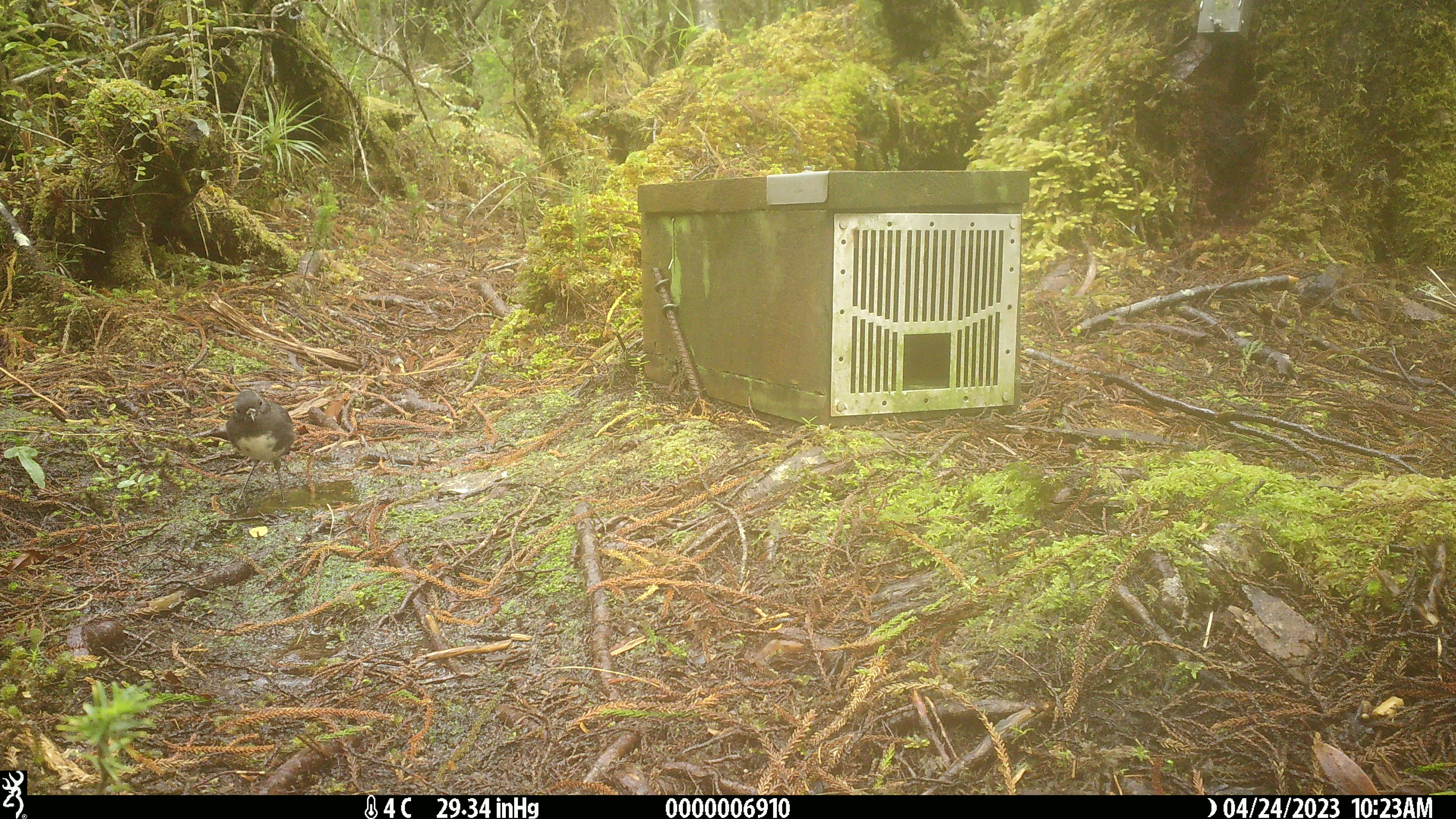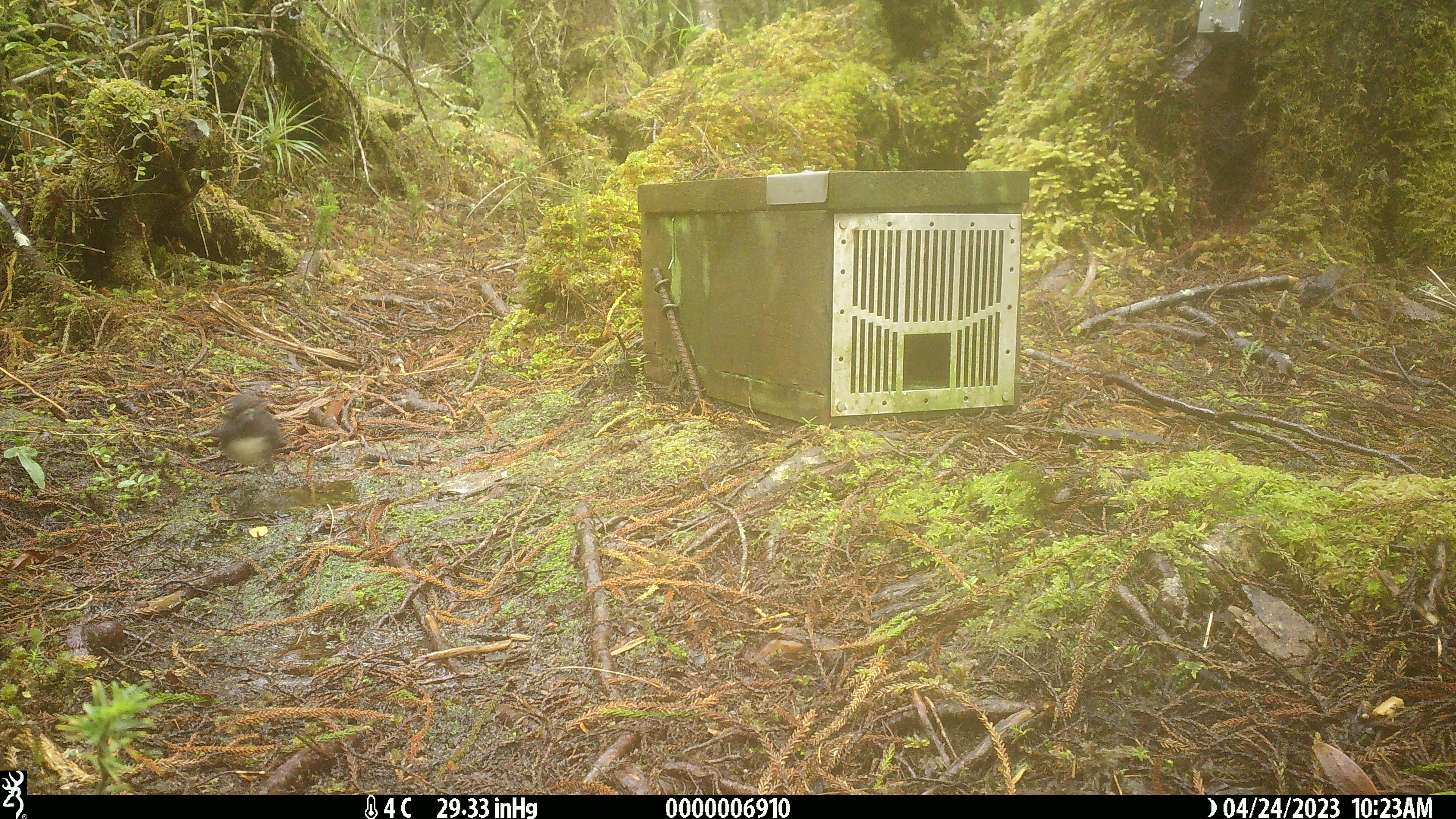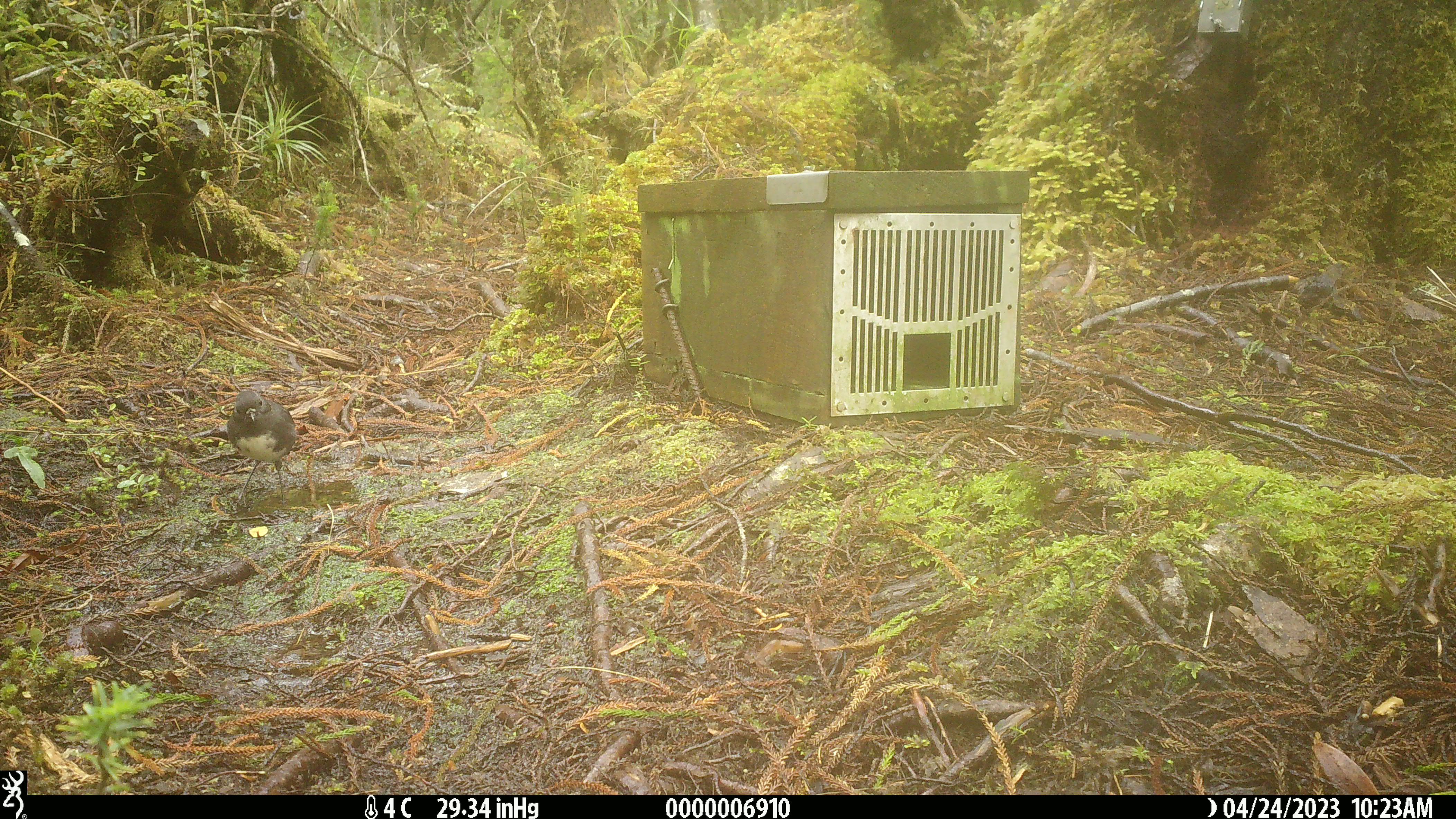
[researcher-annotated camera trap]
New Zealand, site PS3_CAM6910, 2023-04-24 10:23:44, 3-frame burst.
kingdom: Animalia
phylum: Chordata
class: Aves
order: Passeriformes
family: Petroicidae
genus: Petroica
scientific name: Petroica australis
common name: new zealand robin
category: robin